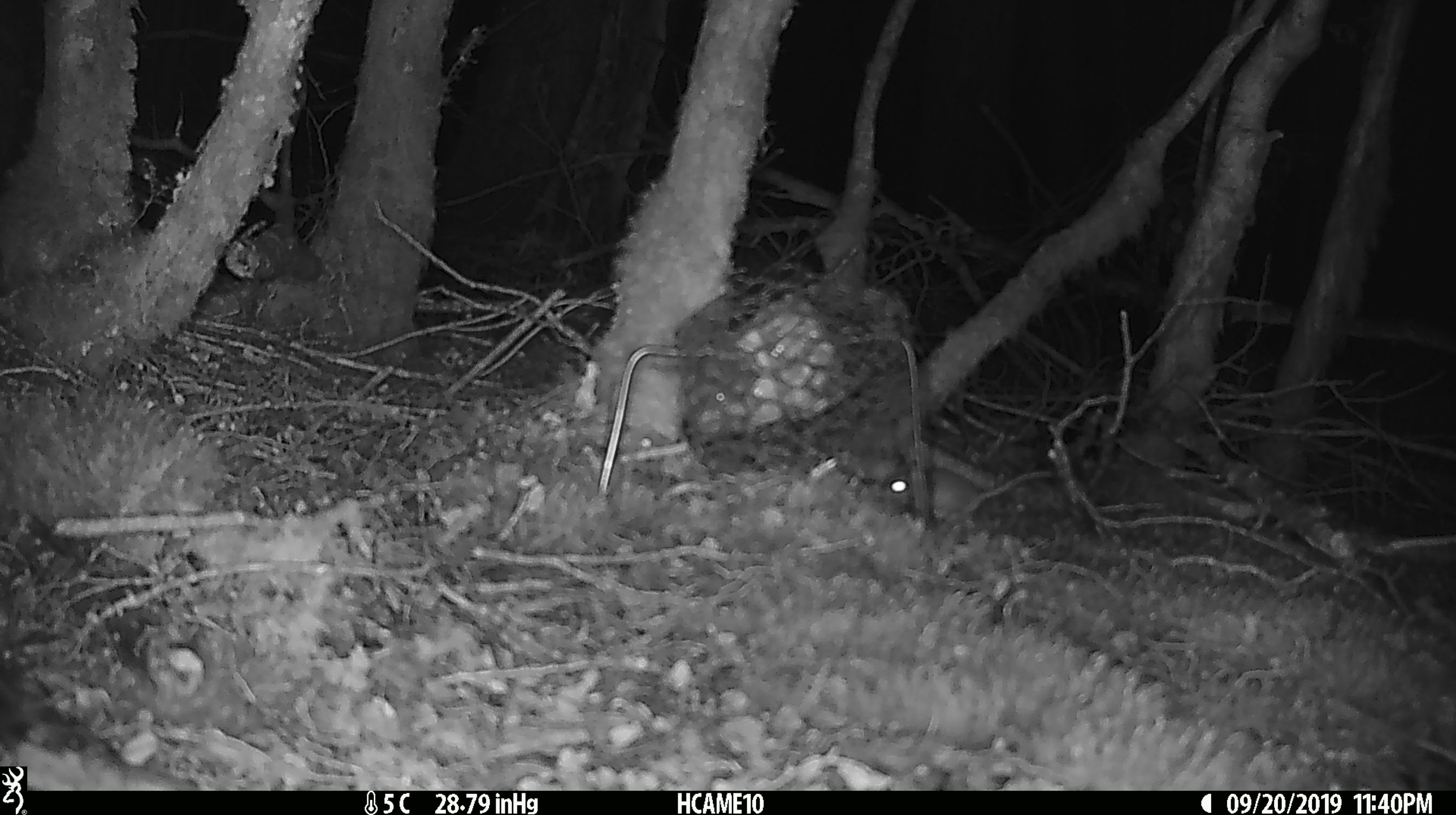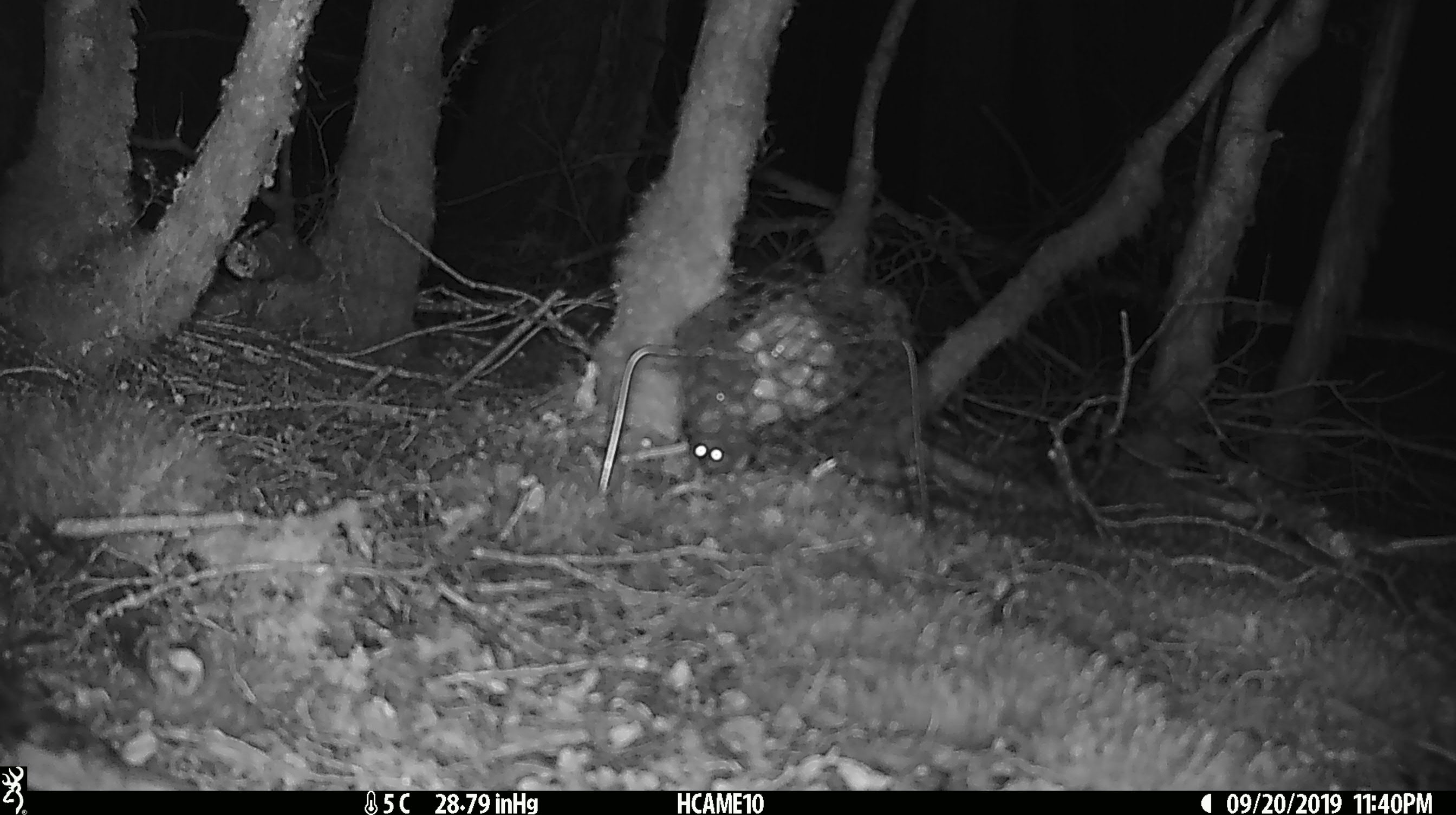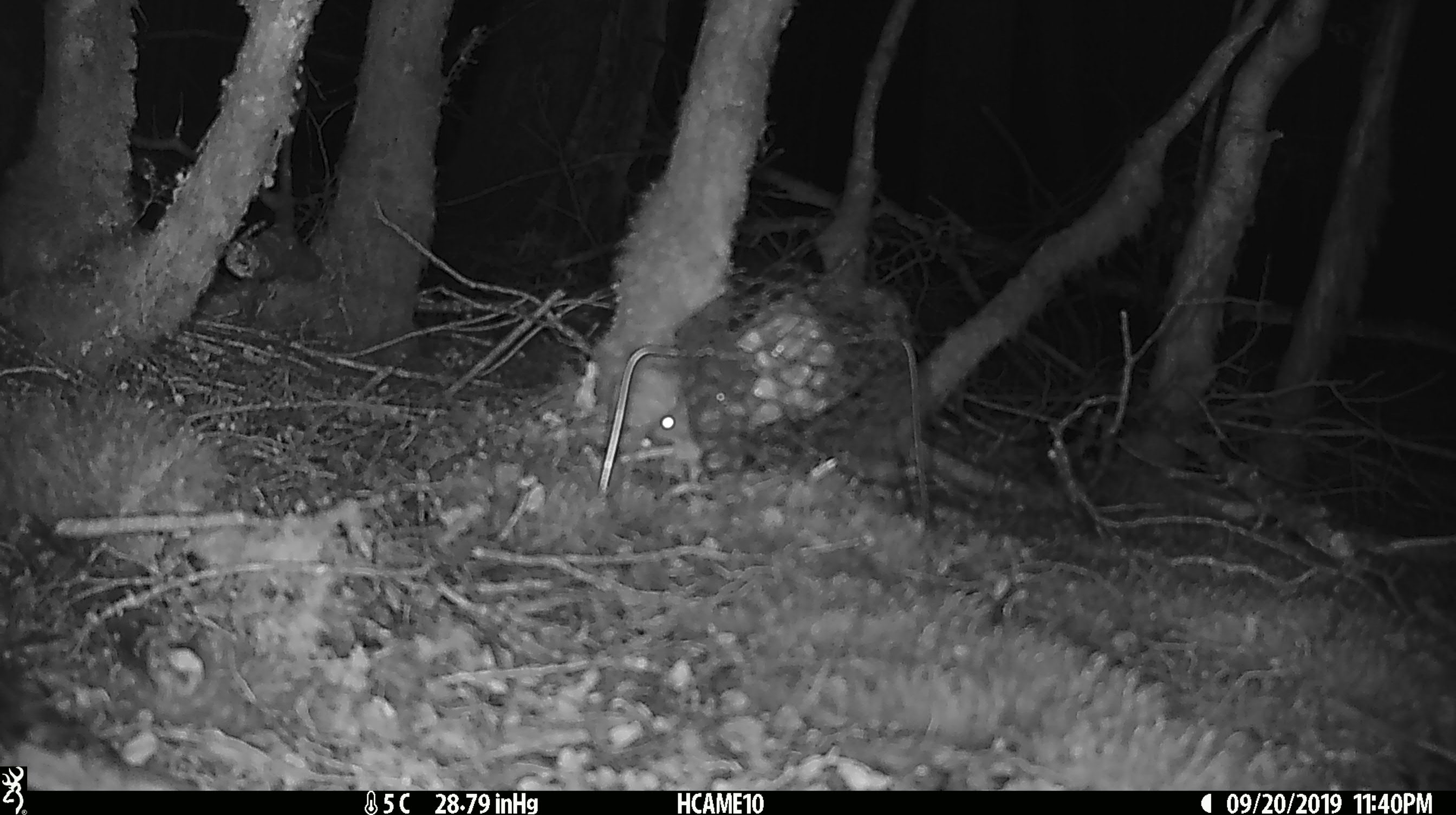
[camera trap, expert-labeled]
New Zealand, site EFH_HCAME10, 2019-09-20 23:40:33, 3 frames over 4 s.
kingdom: Animalia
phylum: Chordata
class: Mammalia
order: Rodentia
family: Muridae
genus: Mus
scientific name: Mus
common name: mouse